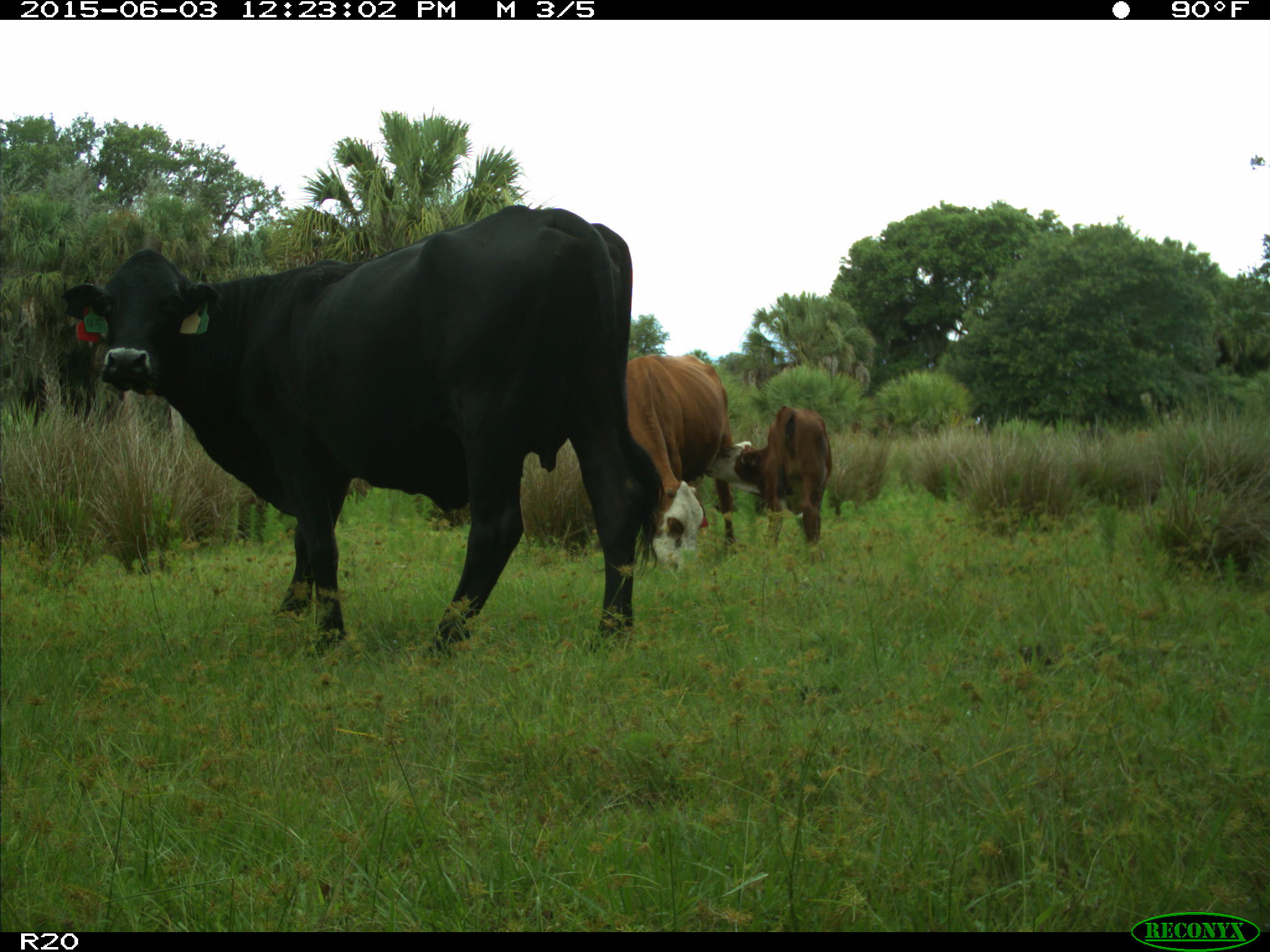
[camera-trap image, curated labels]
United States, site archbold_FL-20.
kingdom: Animalia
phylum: Chordata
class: Mammalia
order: Artiodactyla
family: Bovidae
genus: Bos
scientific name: Bos taurus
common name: domestic cow